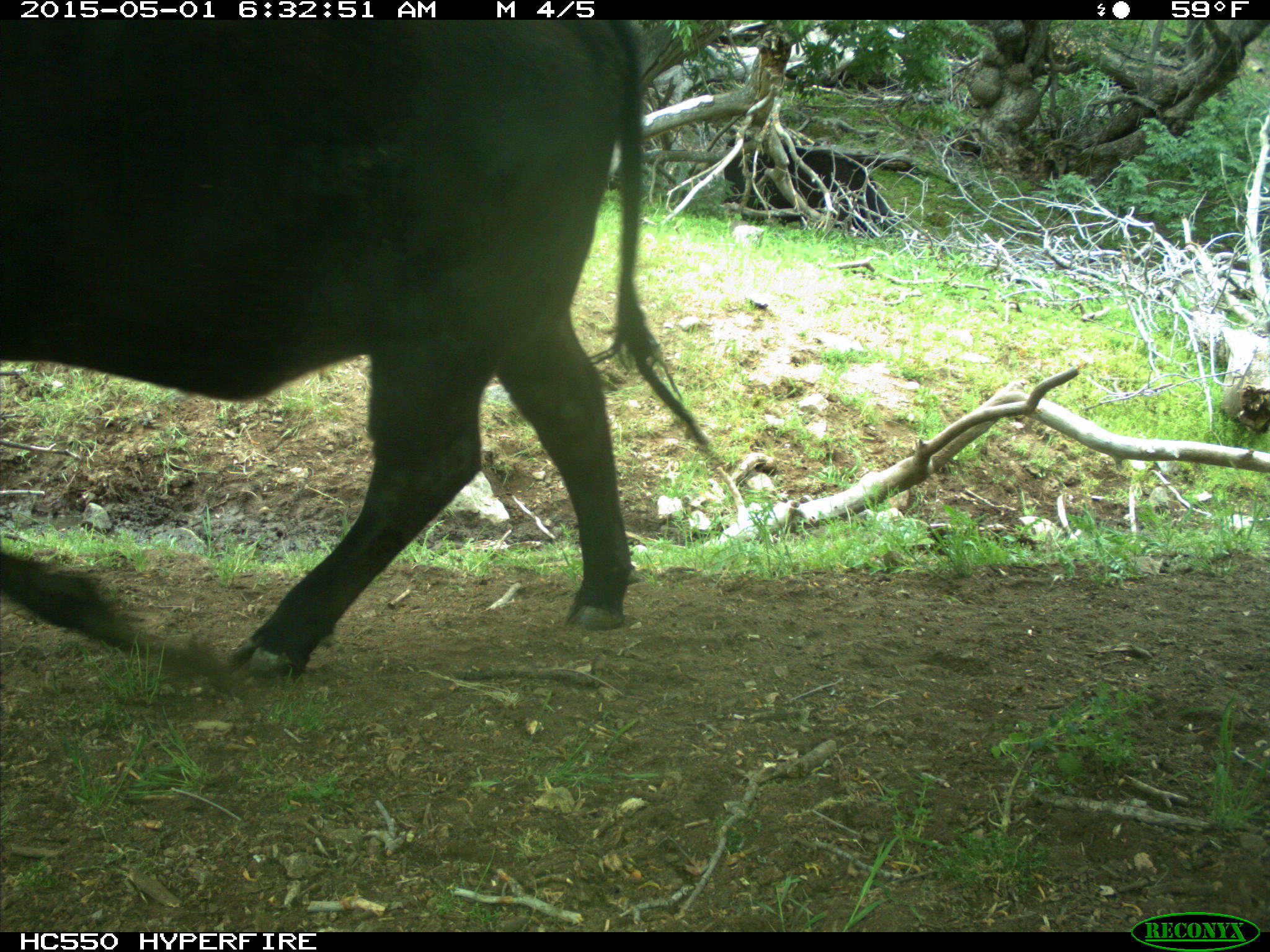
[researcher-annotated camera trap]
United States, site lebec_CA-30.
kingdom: Animalia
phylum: Chordata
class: Mammalia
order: Artiodactyla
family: Bovidae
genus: Bos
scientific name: Bos taurus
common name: domestic cow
Bos taurus (domestic cow).